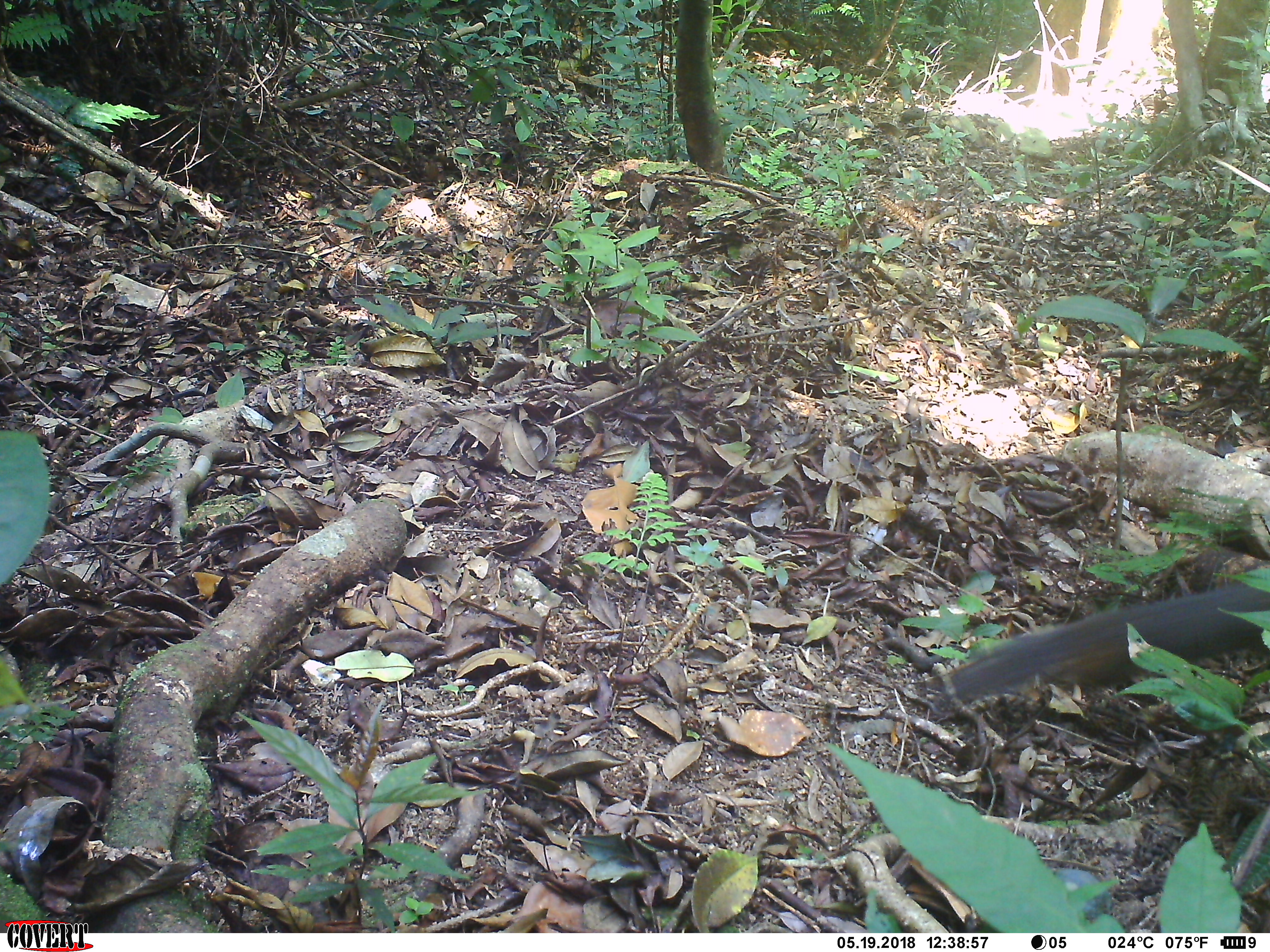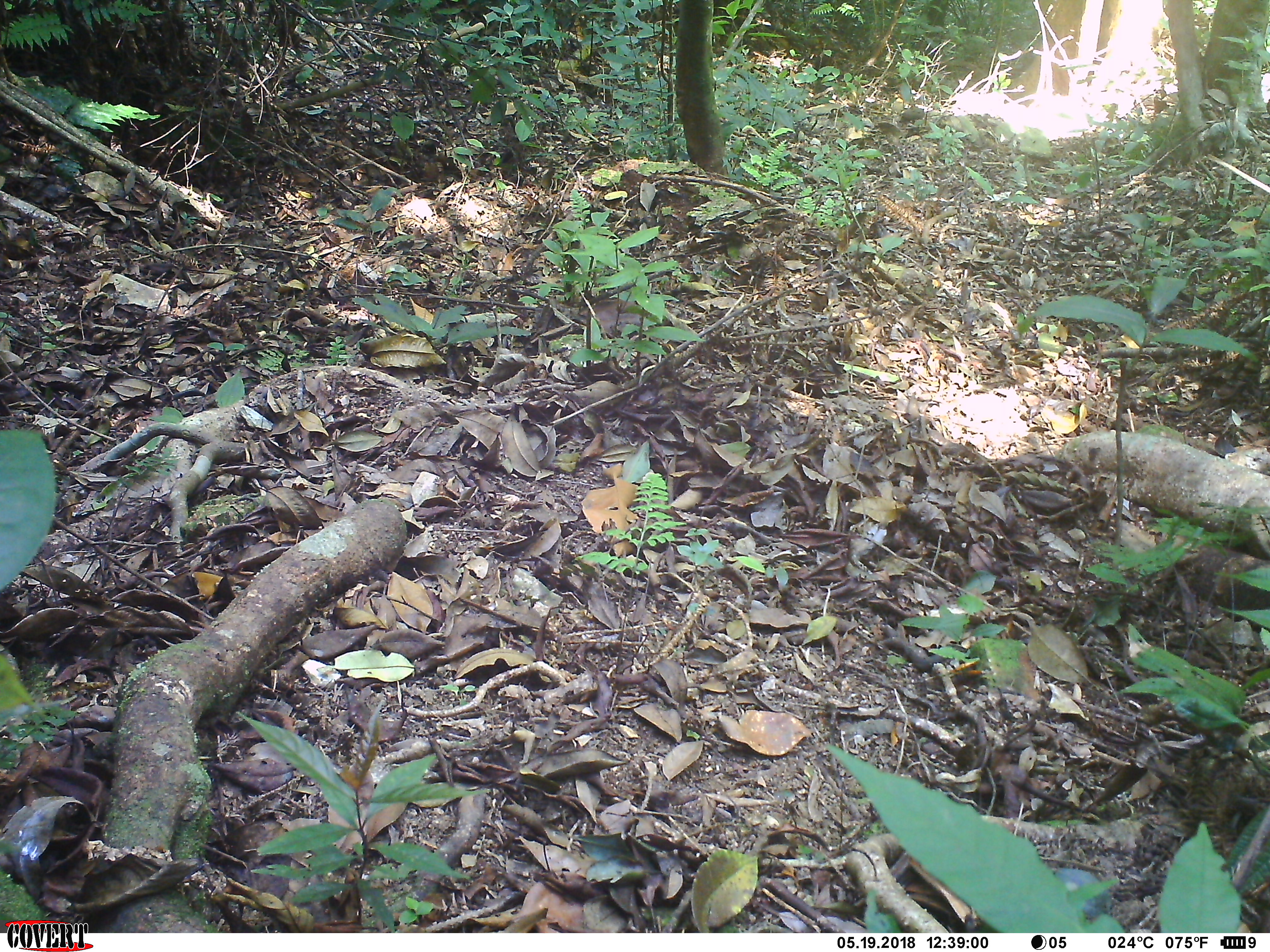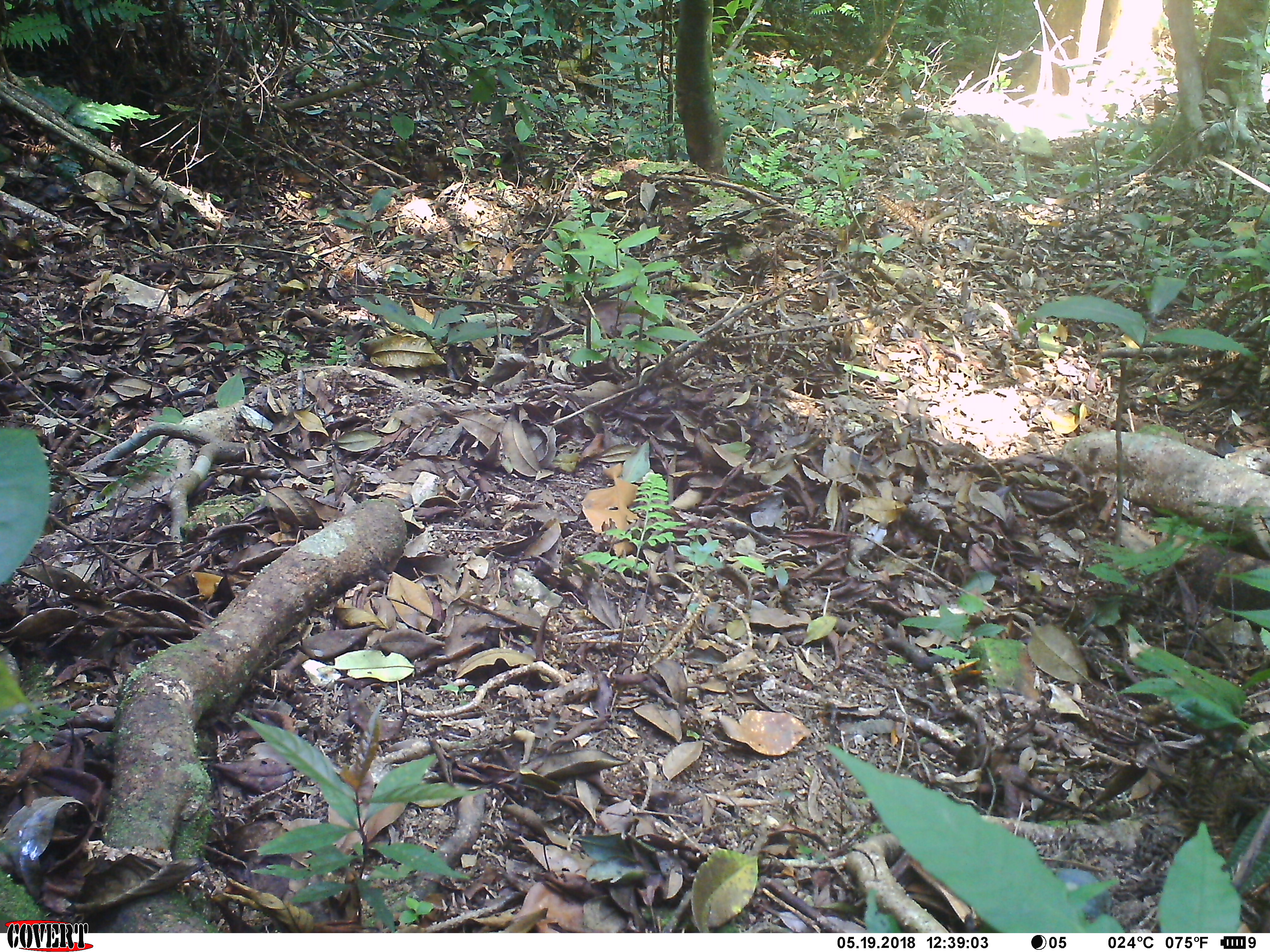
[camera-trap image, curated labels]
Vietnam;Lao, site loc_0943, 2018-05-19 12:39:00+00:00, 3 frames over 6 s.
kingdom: Animalia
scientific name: Animalia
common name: animal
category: unidentified animal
Unidentified animal (animal) (Animalia). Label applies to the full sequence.